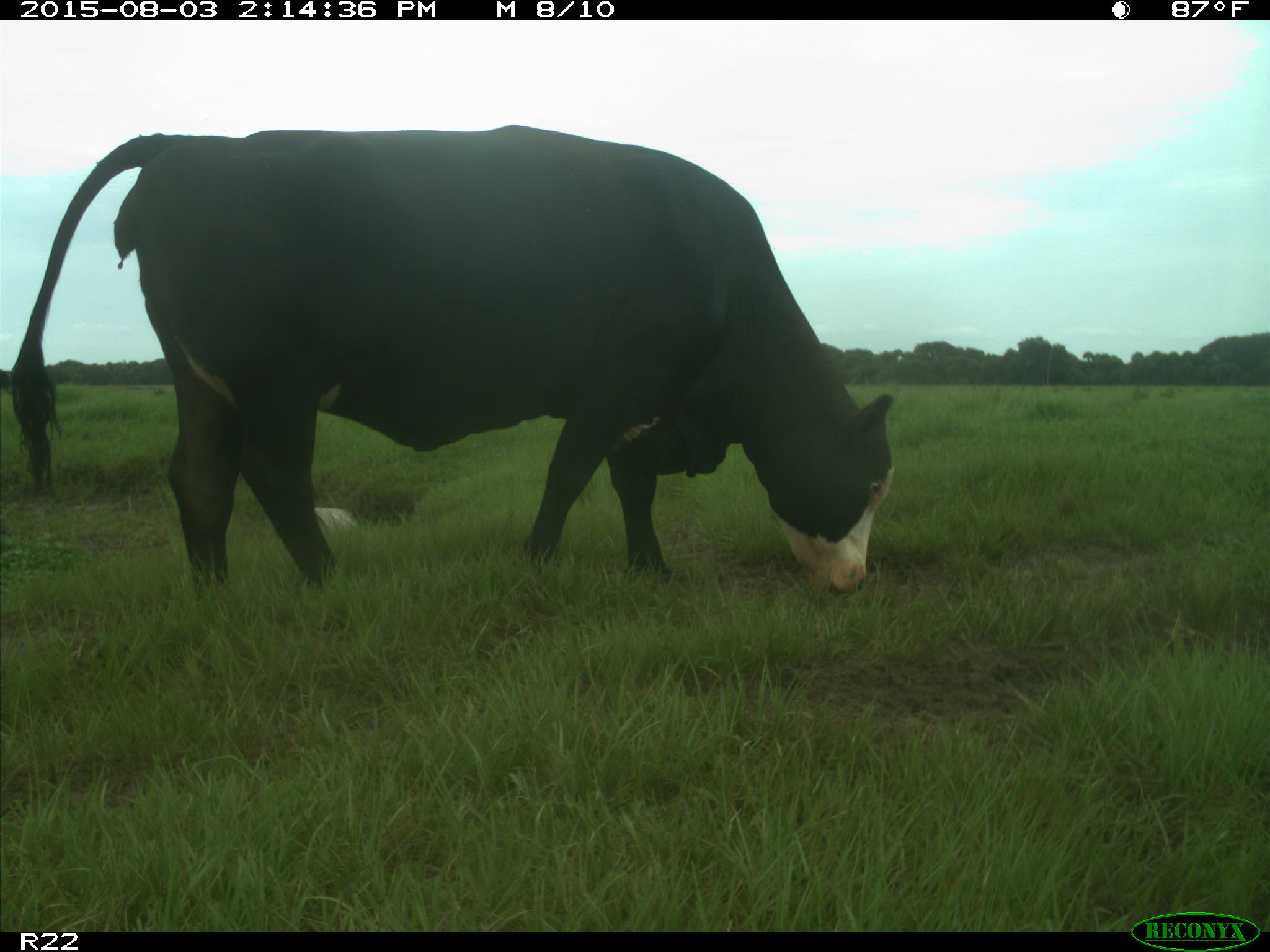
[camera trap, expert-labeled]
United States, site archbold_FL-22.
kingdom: Animalia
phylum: Chordata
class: Mammalia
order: Artiodactyla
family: Bovidae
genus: Bos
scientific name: Bos taurus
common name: domestic cow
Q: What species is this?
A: Bos taurus (domestic cow).